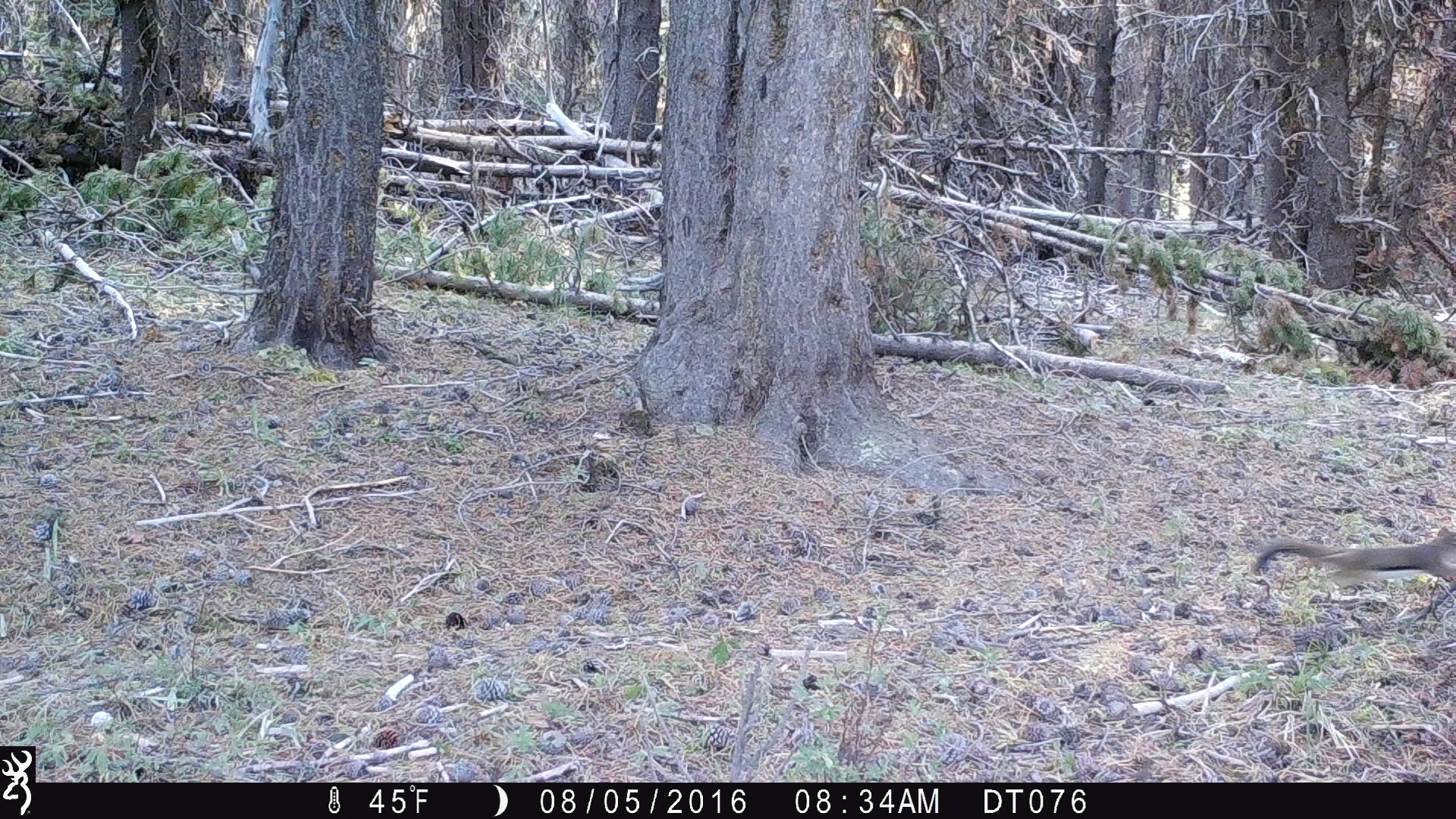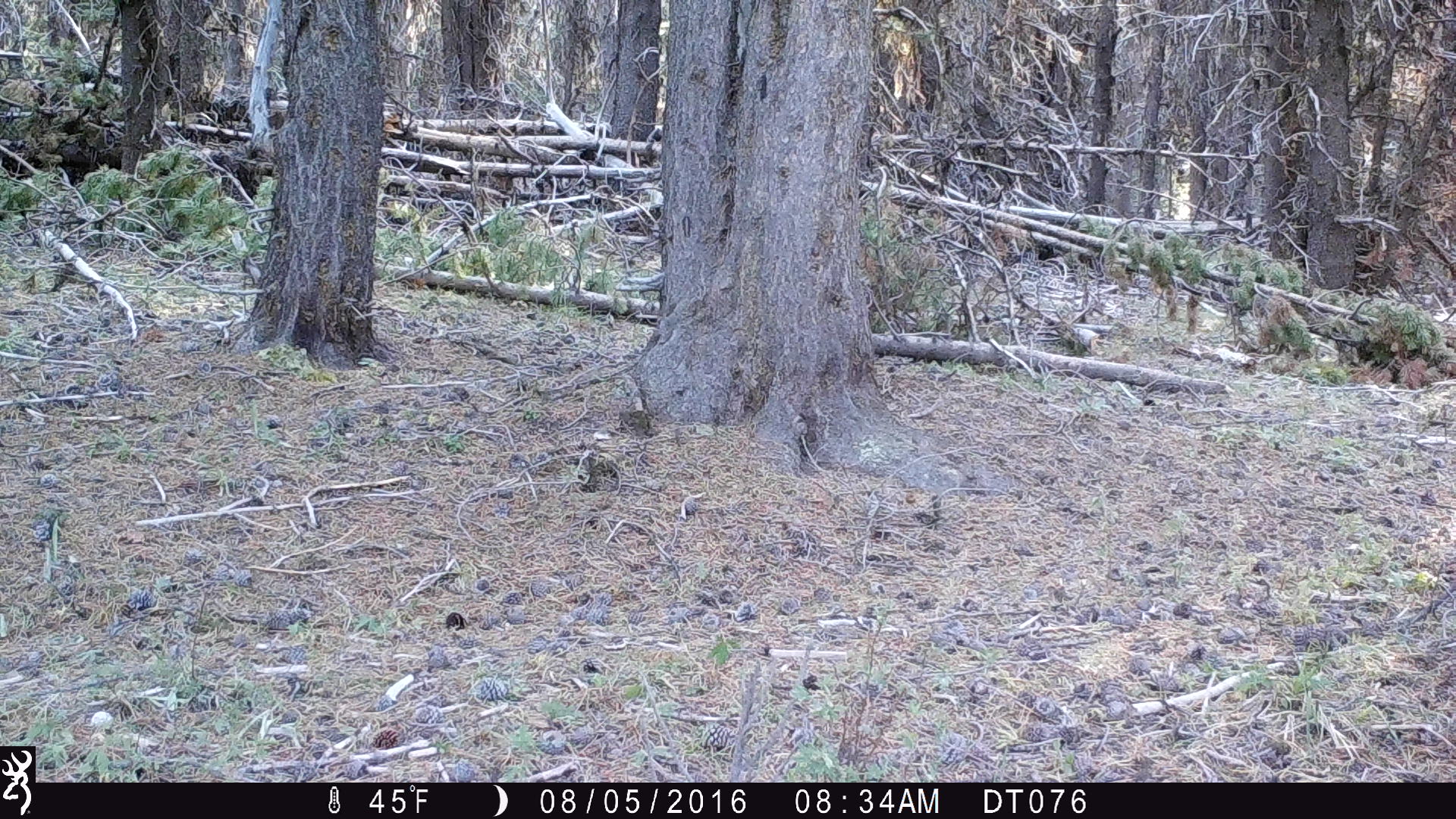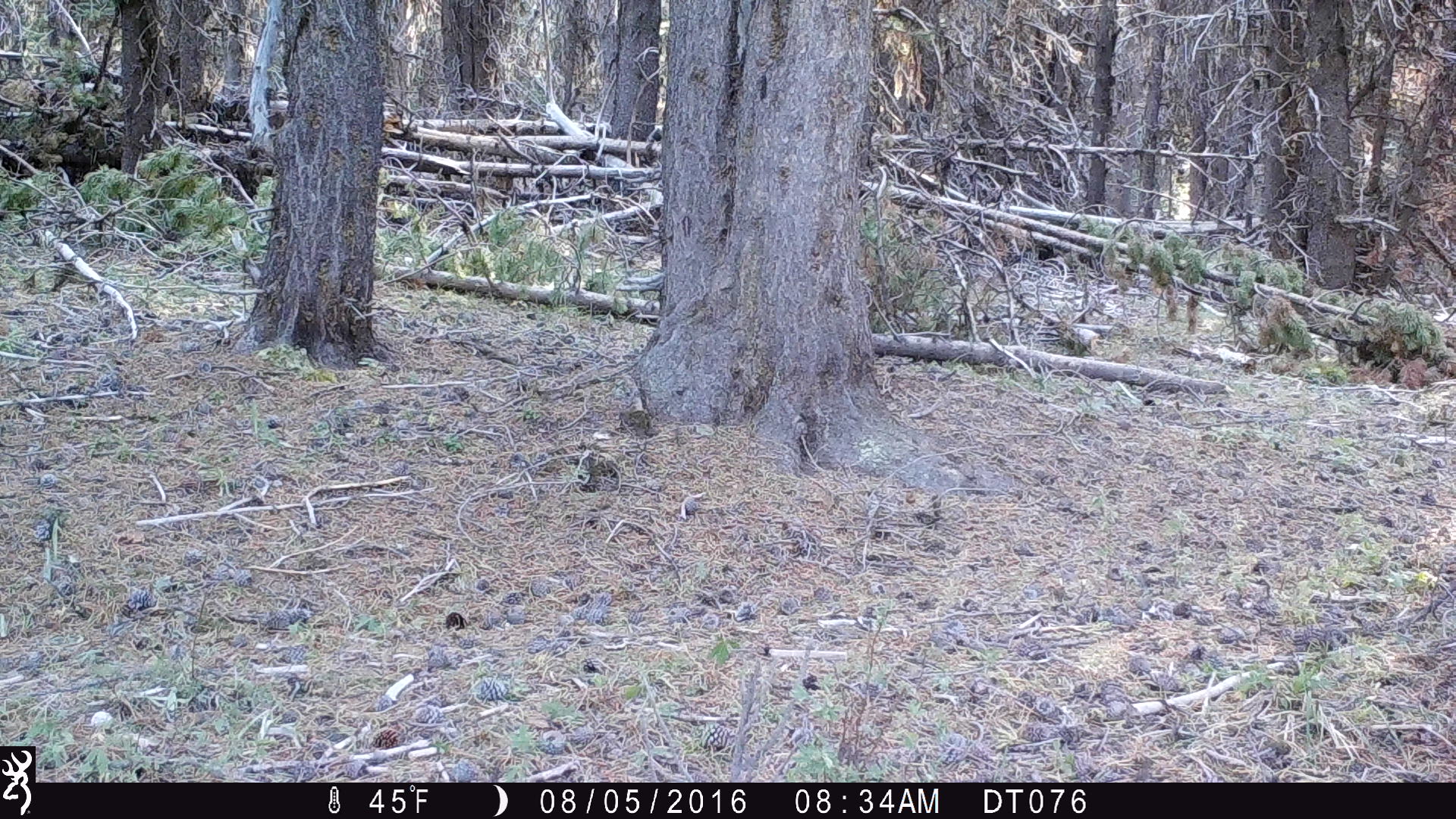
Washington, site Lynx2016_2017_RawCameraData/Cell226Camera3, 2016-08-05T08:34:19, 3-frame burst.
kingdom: Animalia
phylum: Chordata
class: Mammalia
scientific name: Mammalia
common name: small mammal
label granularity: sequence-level